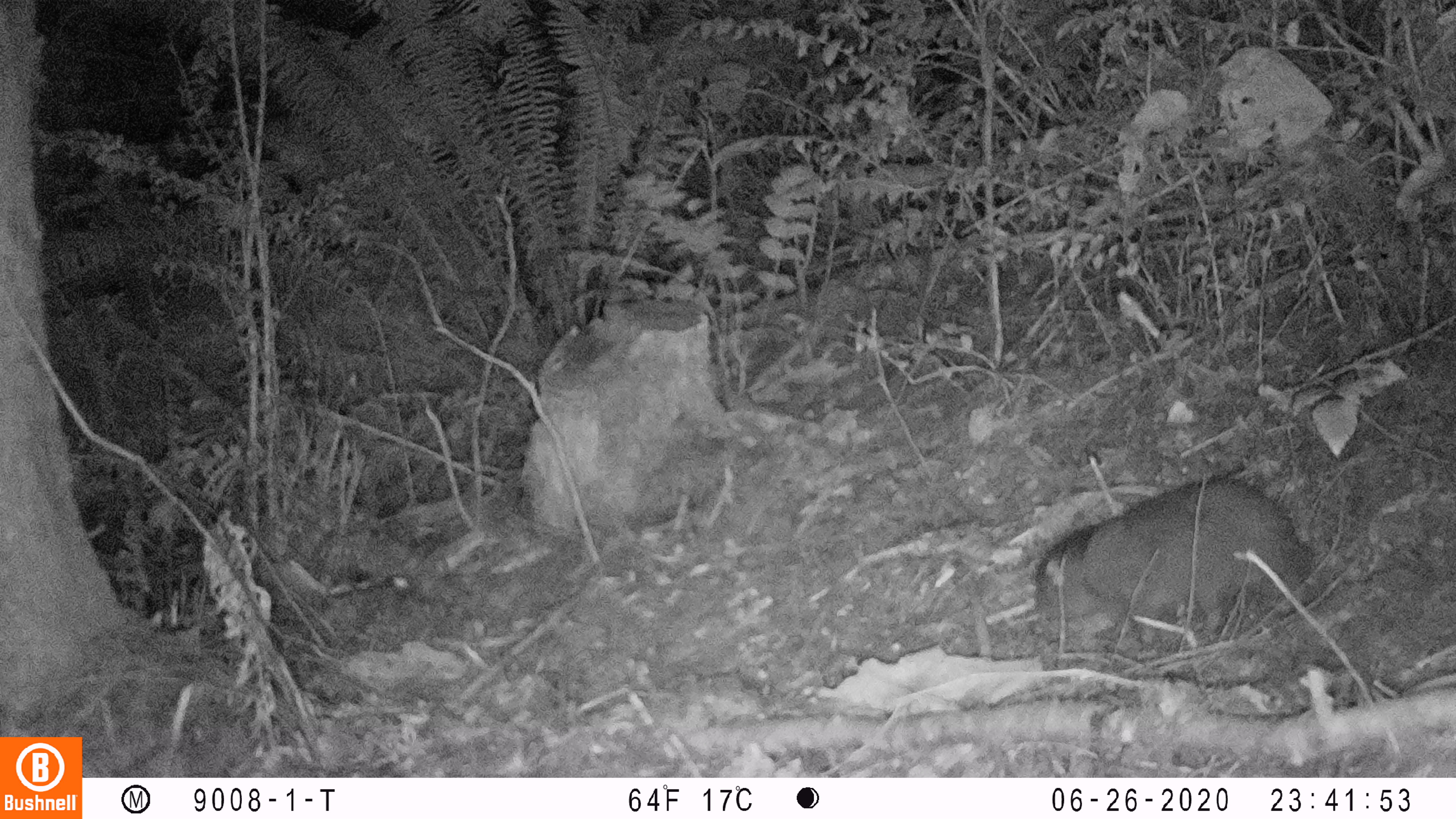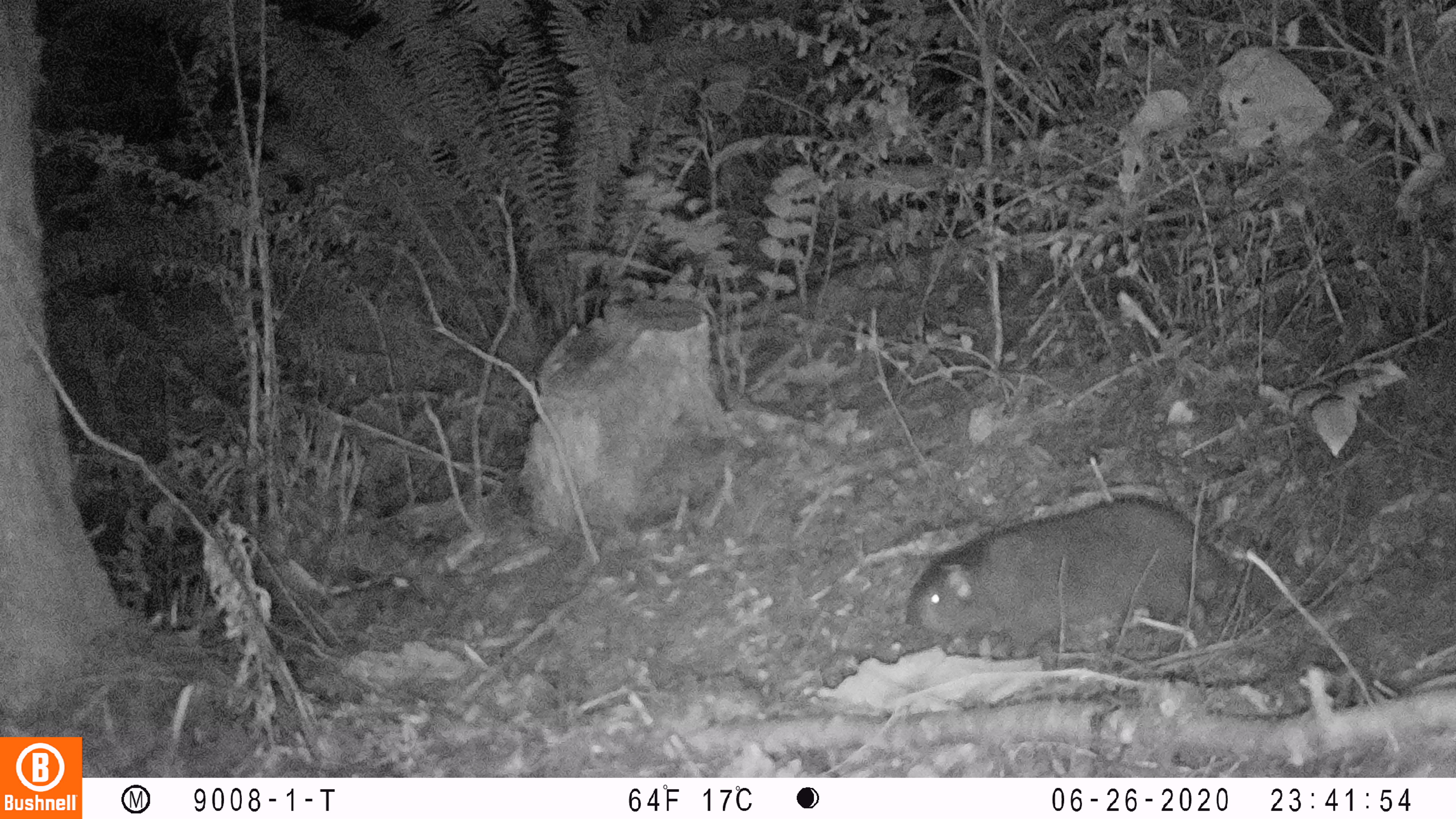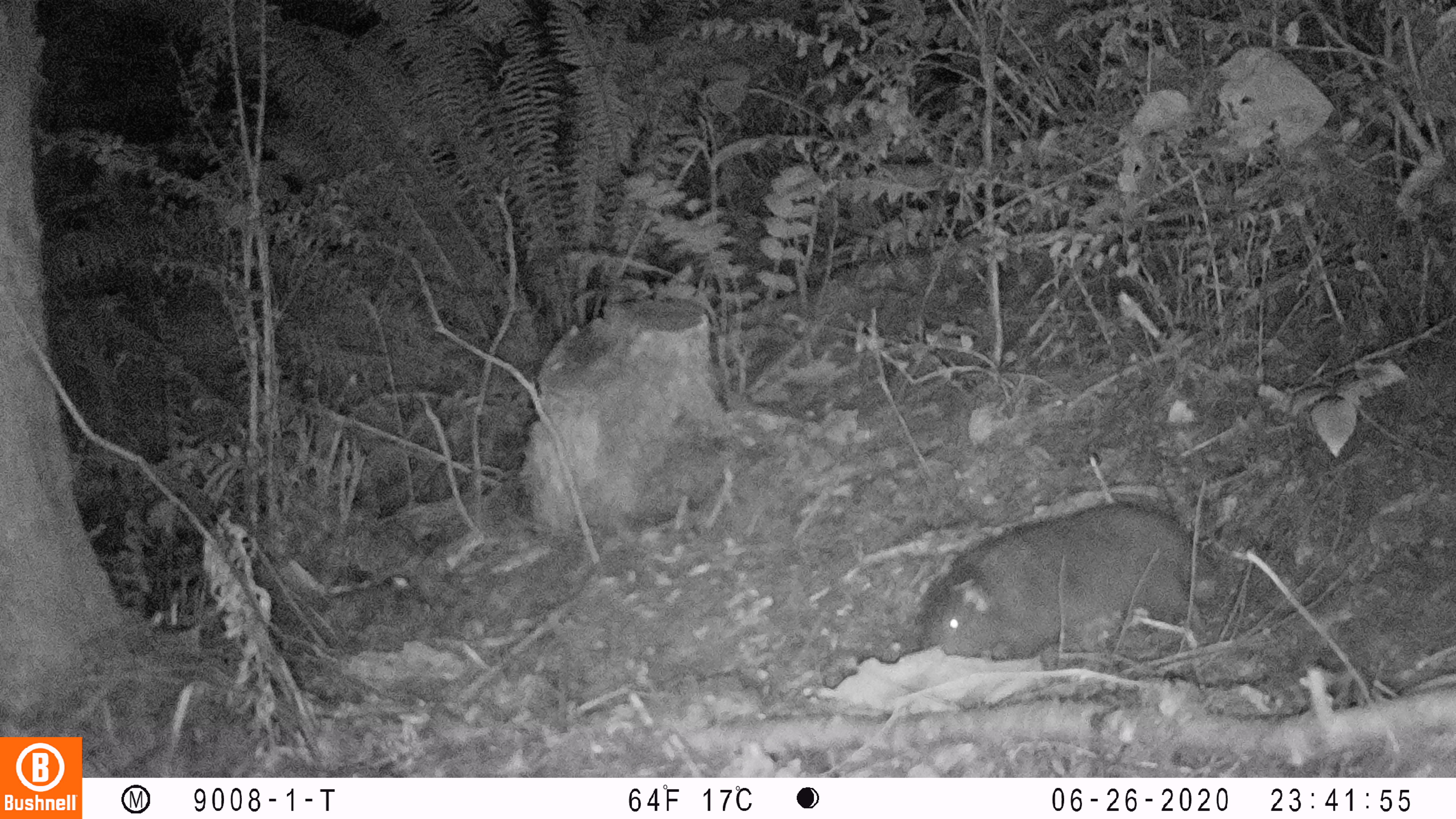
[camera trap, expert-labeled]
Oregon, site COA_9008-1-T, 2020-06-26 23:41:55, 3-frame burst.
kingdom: Animalia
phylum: Chordata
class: Mammalia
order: Rodentia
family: Aplodontiidae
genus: Aplodontia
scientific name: Aplodontia rufa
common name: mountain beaver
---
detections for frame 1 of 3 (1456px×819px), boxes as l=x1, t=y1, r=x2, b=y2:
mountain beaver: l=1024, t=457, r=1316, b=655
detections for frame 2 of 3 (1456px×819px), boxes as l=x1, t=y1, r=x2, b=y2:
mountain beaver: l=905, t=474, r=1238, b=660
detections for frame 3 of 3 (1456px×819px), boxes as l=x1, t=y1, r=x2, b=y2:
mountain beaver: l=922, t=484, r=1223, b=658